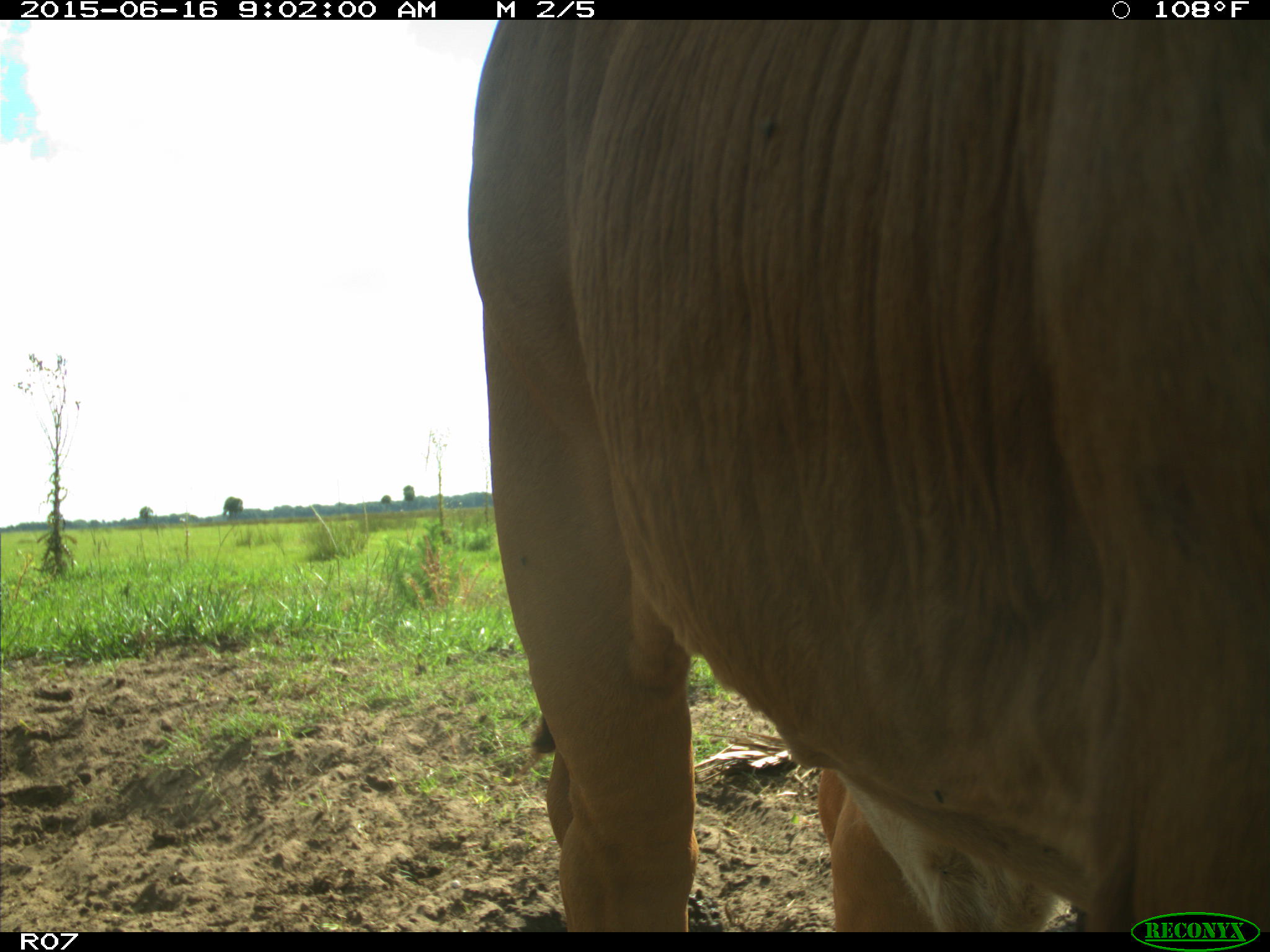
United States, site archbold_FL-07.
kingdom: Animalia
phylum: Chordata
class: Mammalia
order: Artiodactyla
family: Bovidae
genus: Bos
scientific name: Bos taurus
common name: domestic cow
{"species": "Bos taurus (domestic cow)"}